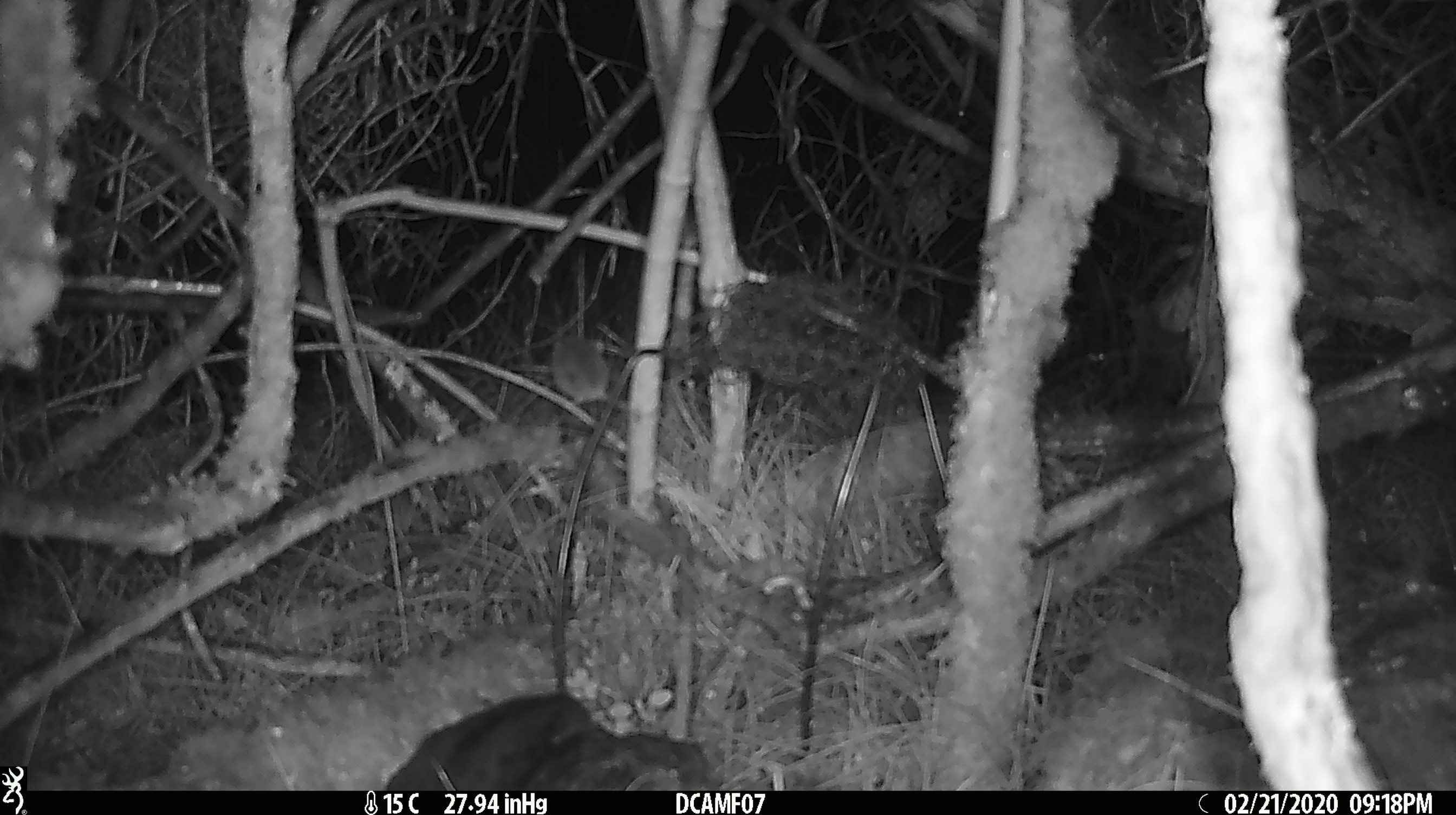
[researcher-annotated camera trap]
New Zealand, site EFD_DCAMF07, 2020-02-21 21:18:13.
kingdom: Animalia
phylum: Chordata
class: Mammalia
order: Rodentia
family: Muridae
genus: Mus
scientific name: Mus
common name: mouse